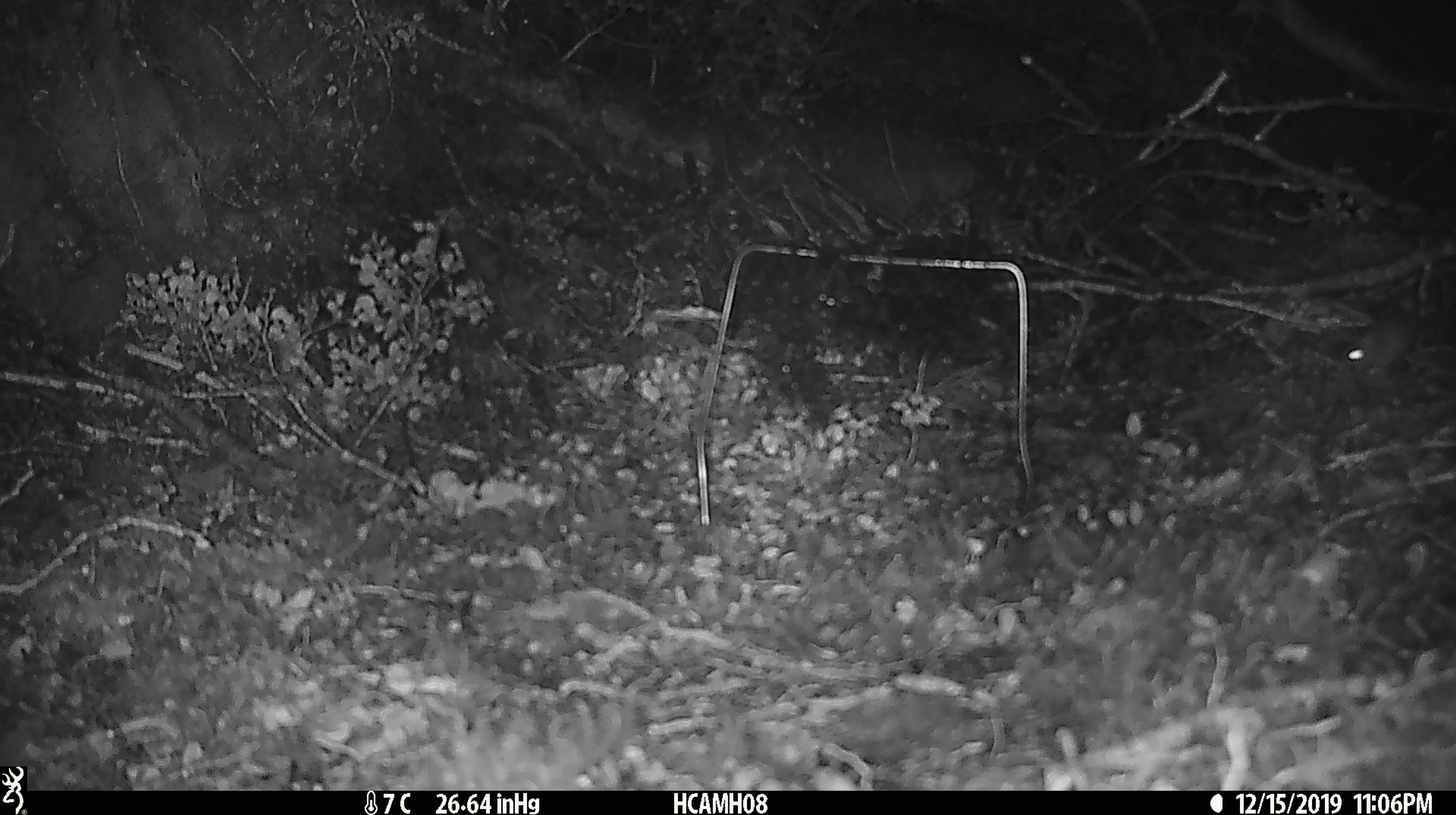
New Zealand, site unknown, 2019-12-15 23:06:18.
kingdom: Animalia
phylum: Chordata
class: Mammalia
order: Rodentia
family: Muridae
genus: Mus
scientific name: Mus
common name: mouse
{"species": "mouse (Mus)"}